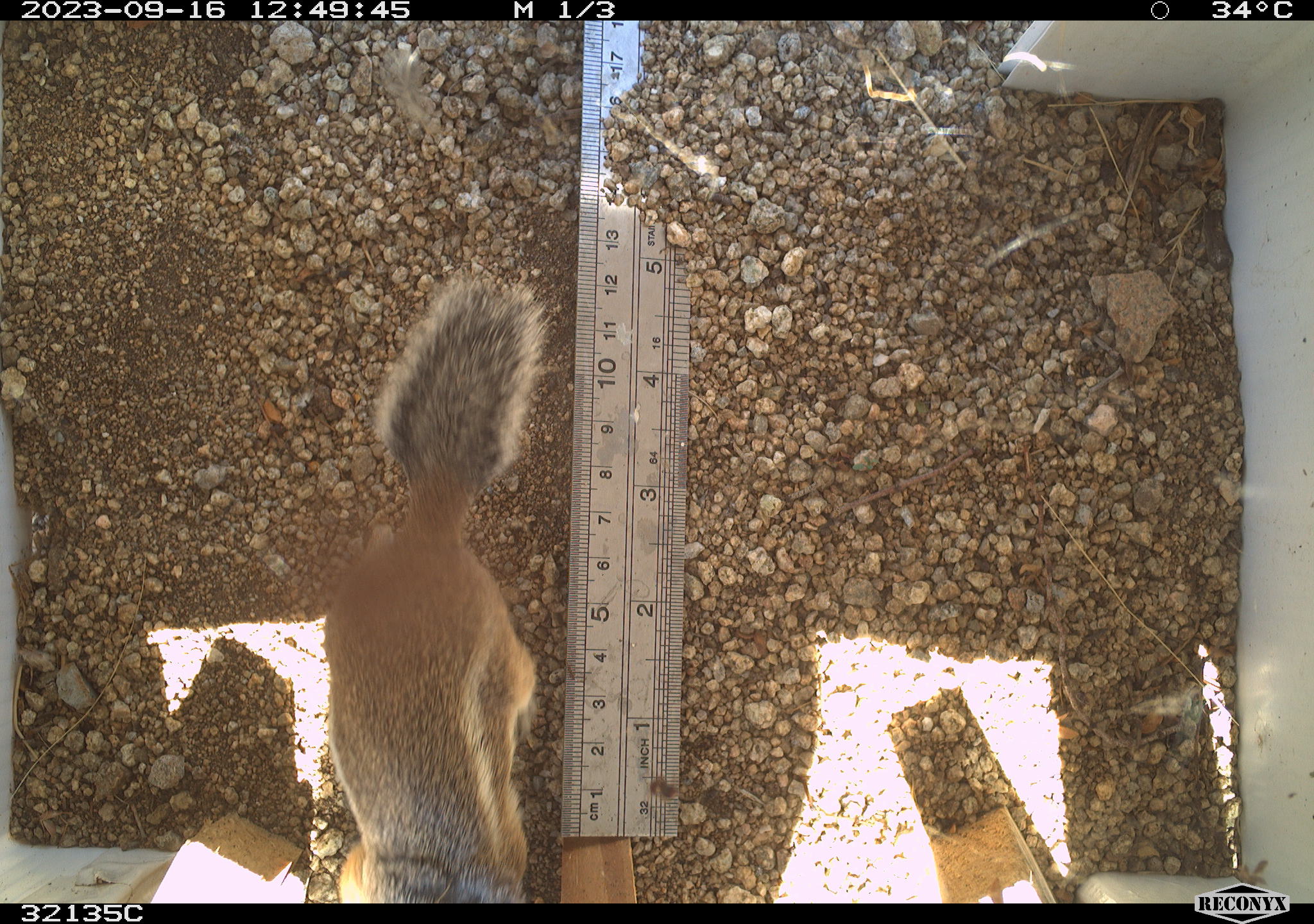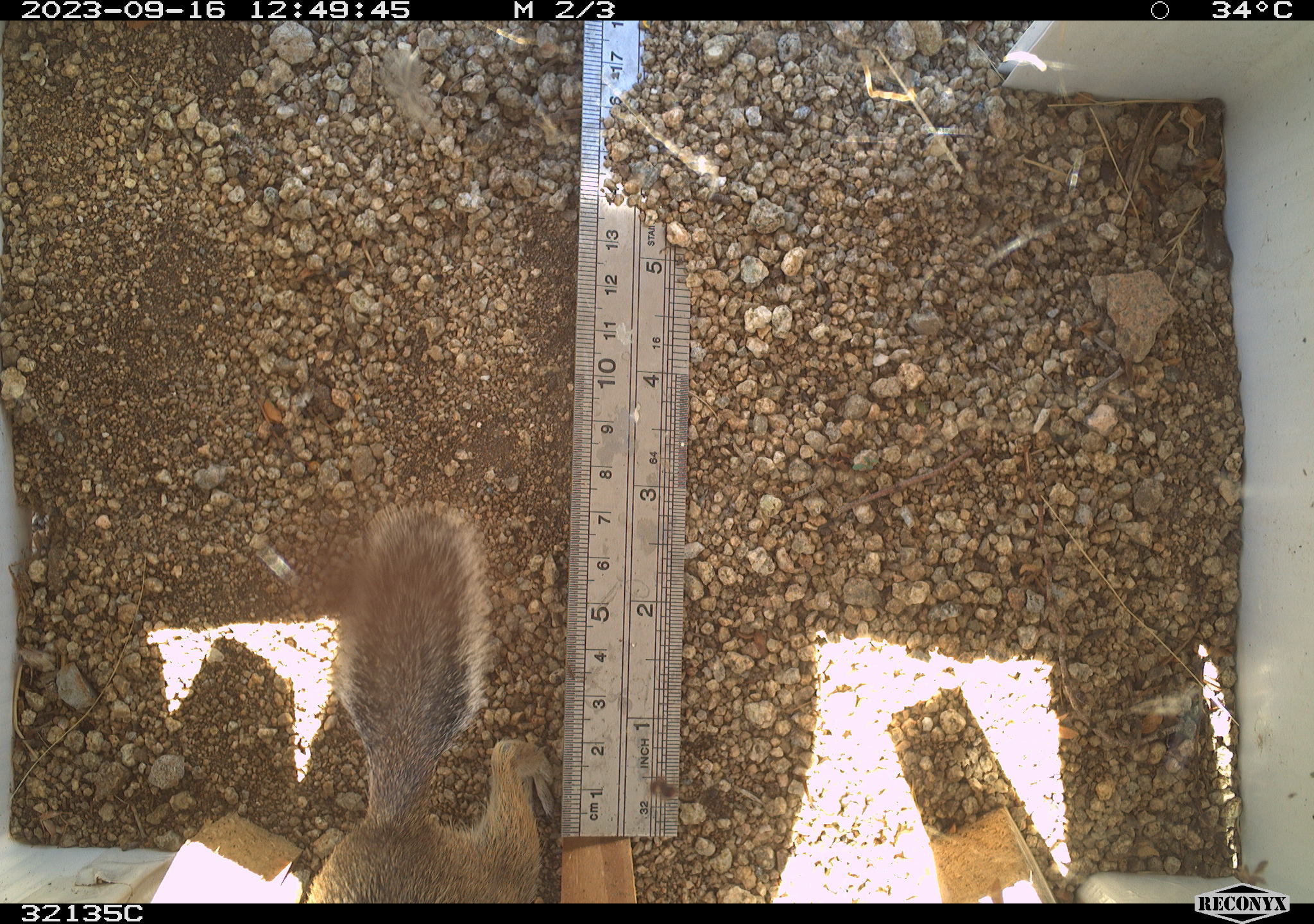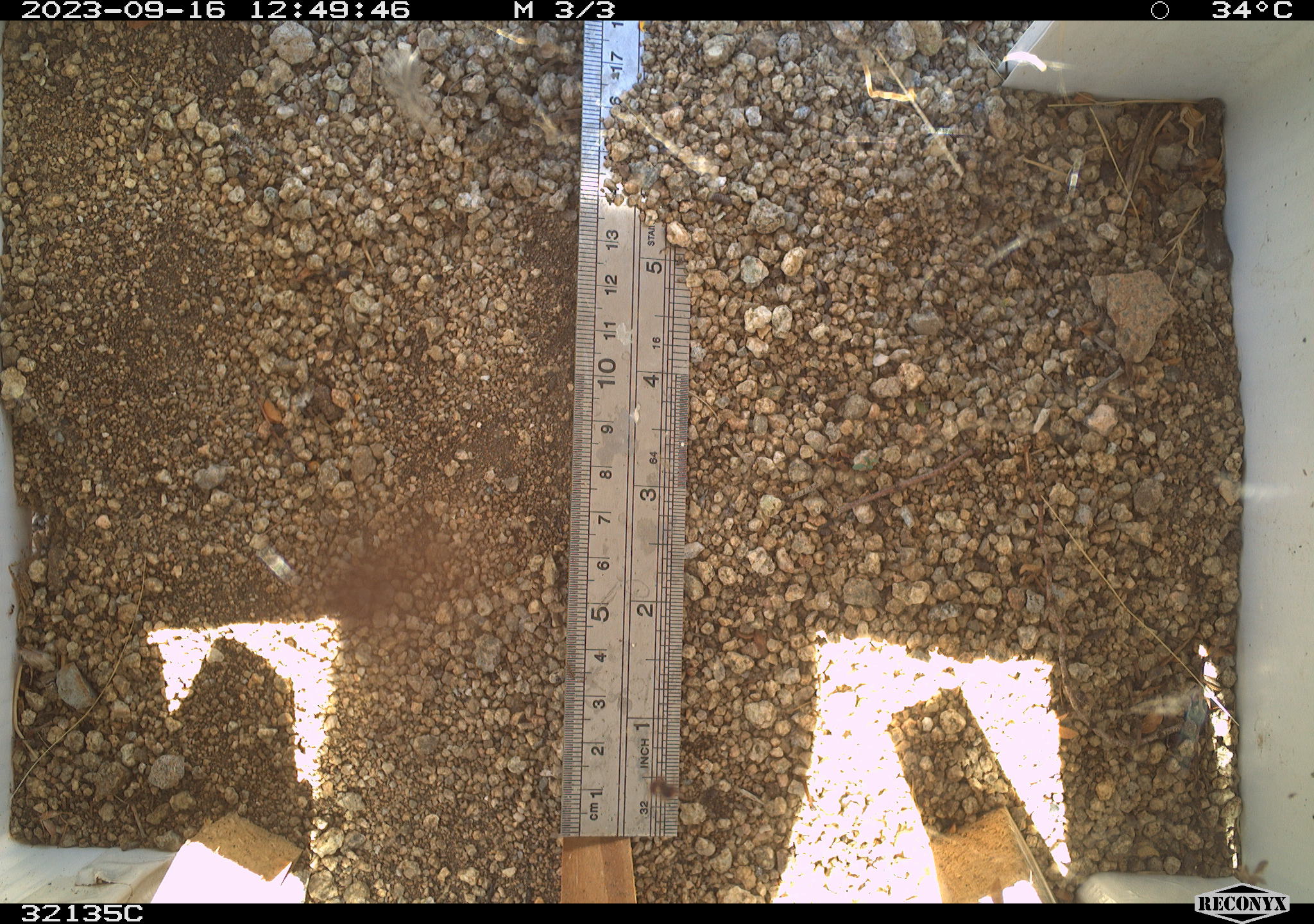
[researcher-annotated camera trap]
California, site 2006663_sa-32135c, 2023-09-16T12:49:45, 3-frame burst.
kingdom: Animalia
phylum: Chordata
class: Mammalia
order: Rodentia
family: Sciuridae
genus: Ammospermophilus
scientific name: Ammospermophilus leucurus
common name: white-tailed antelope squirrel